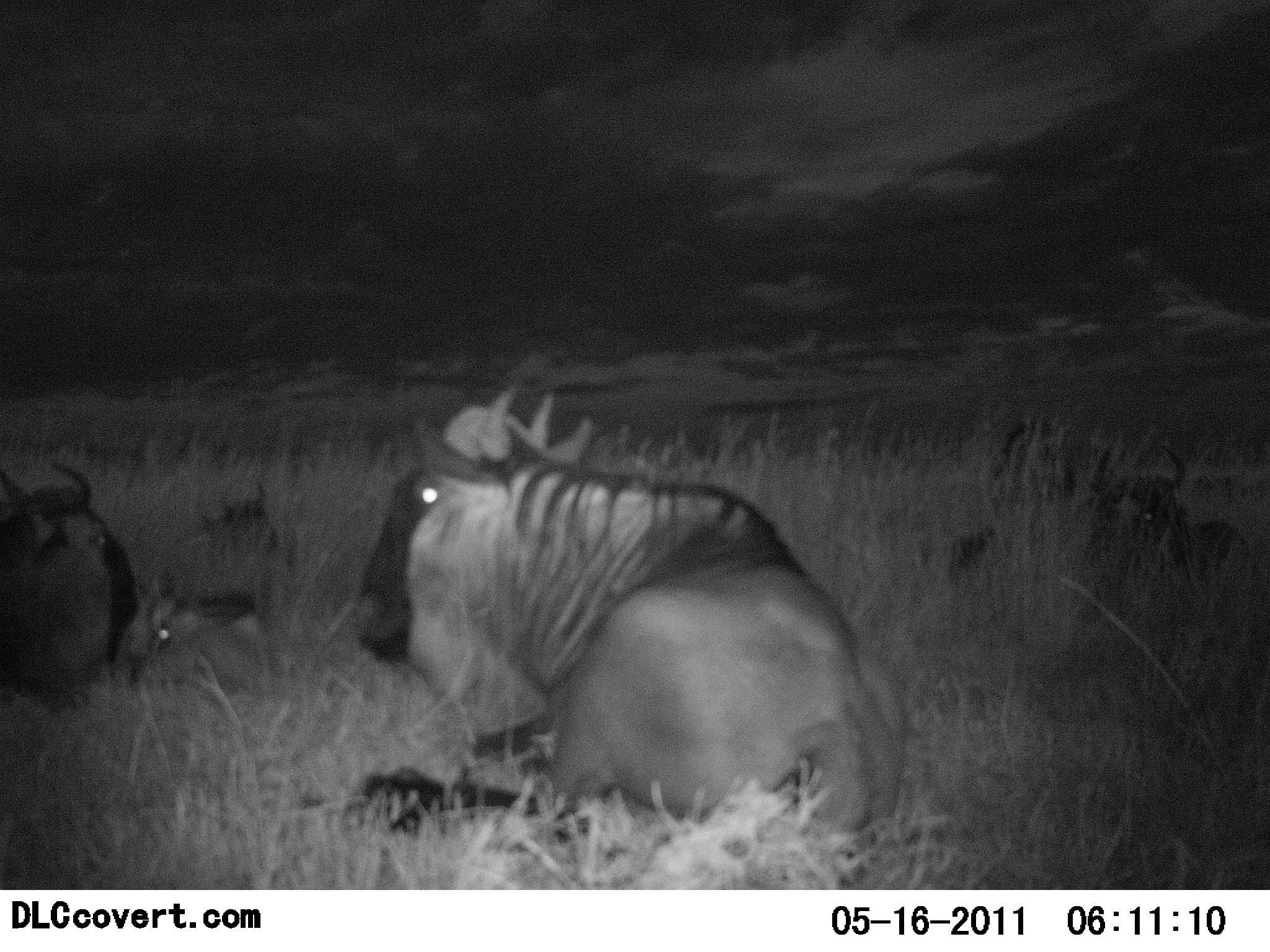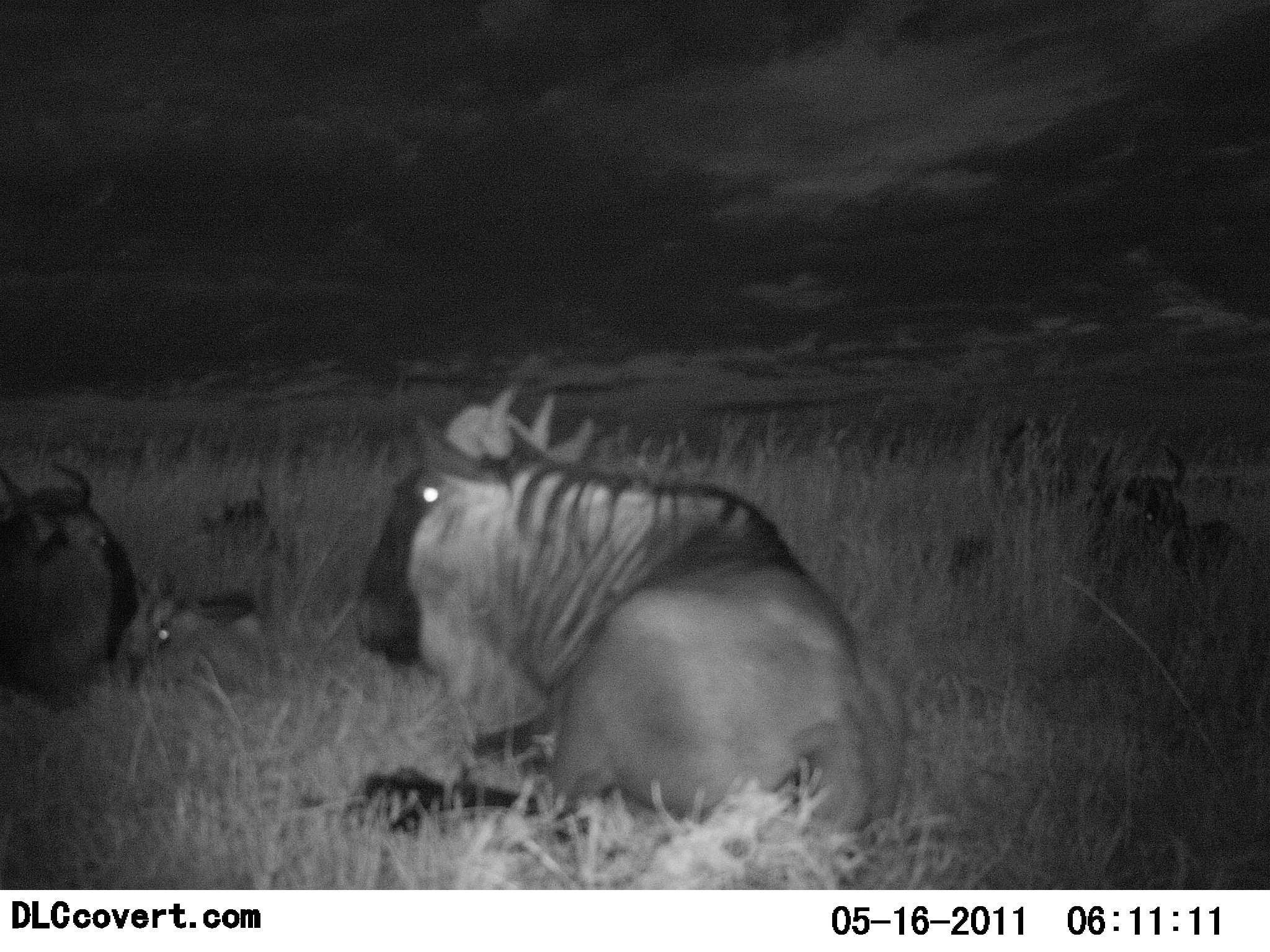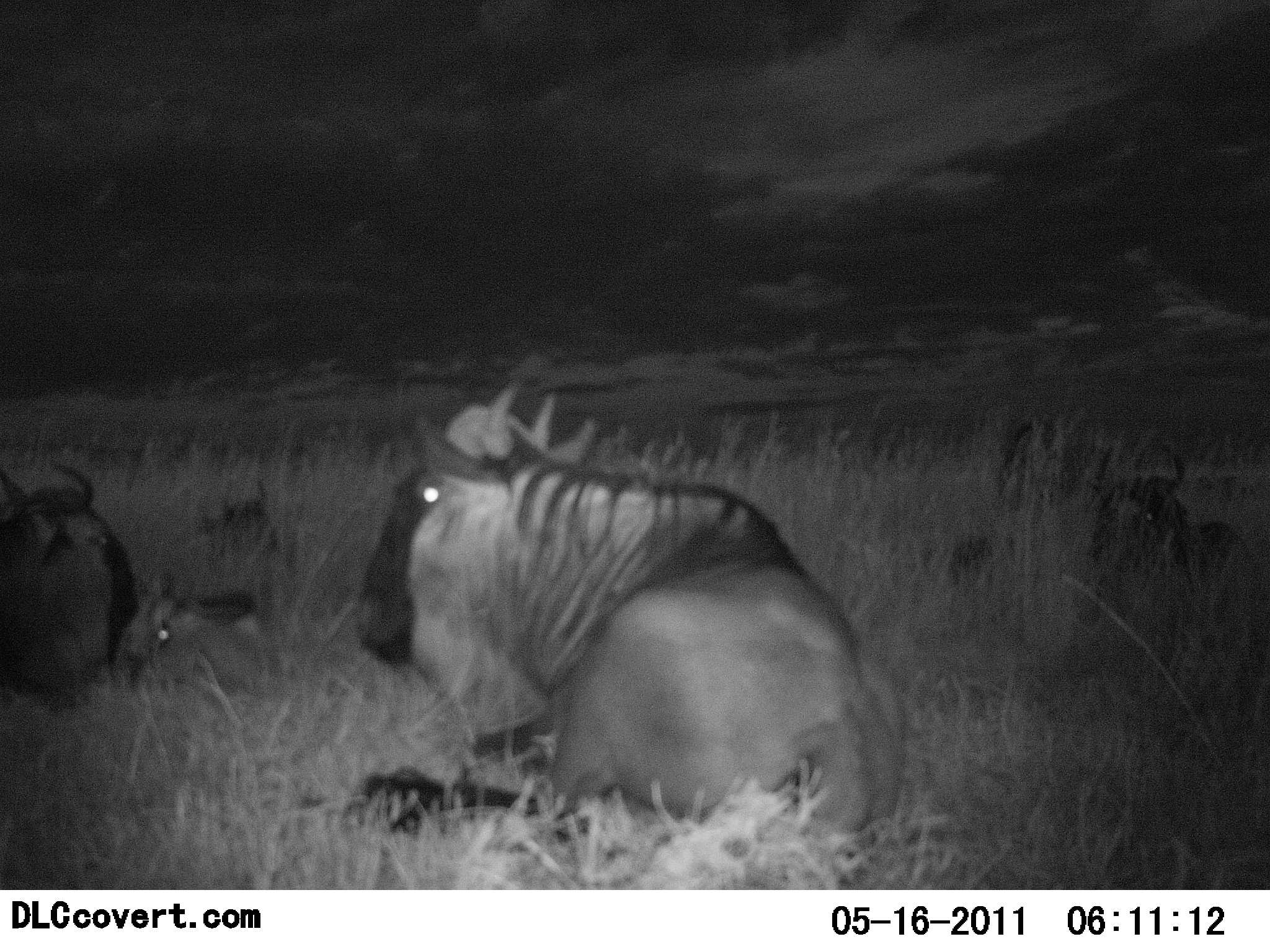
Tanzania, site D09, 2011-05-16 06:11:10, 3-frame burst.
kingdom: Animalia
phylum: Chordata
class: Mammalia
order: Artiodactyla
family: Bovidae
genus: Connochaetes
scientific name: Connochaetes taurinus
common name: blue wildebeest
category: wildebeest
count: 5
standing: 0%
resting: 100%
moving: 0%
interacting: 0%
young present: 8%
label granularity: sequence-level